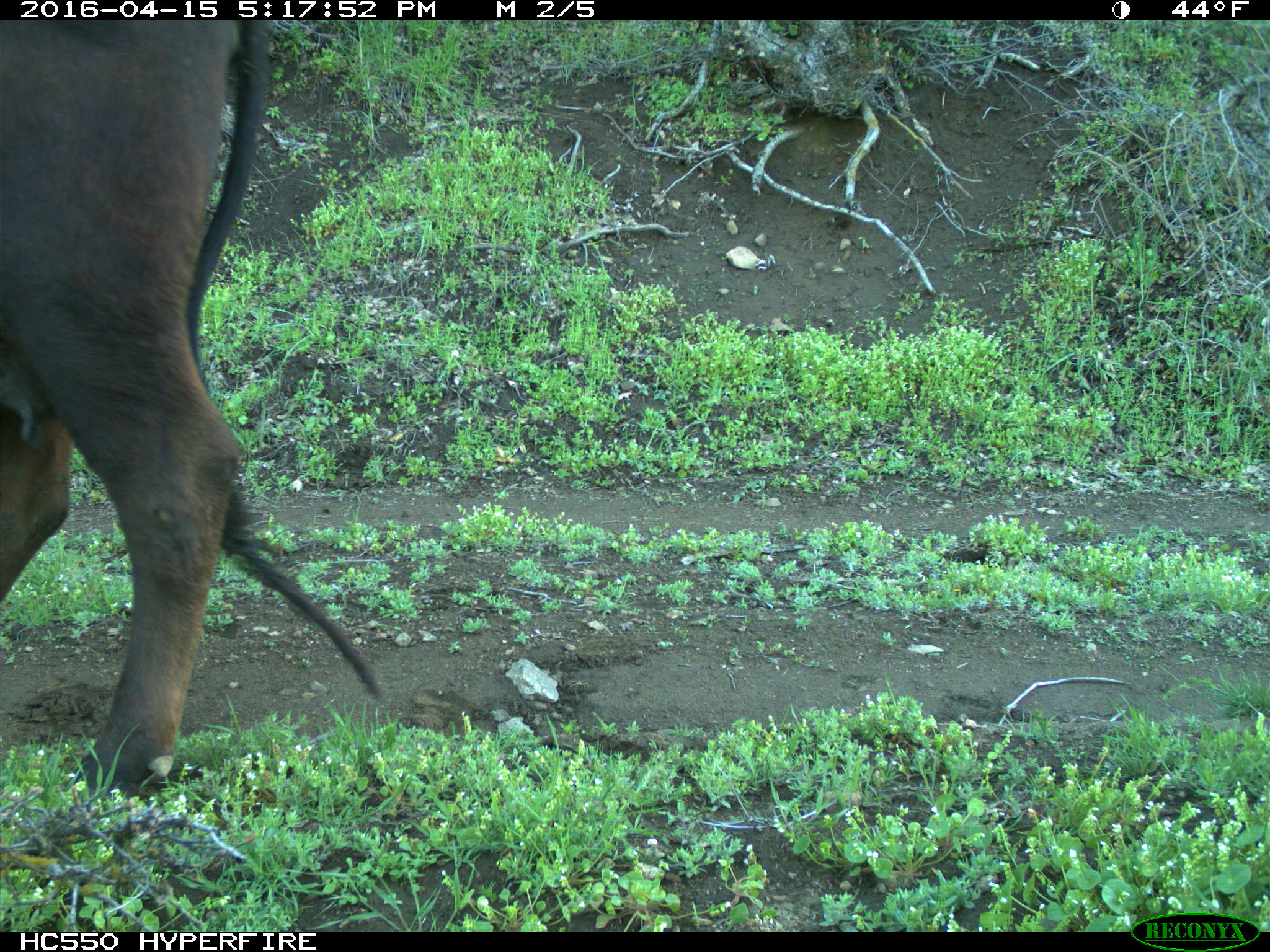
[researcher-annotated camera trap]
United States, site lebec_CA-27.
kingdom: Animalia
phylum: Chordata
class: Mammalia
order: Artiodactyla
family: Bovidae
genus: Bos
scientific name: Bos taurus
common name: domestic cow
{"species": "Bos taurus (domestic cow)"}